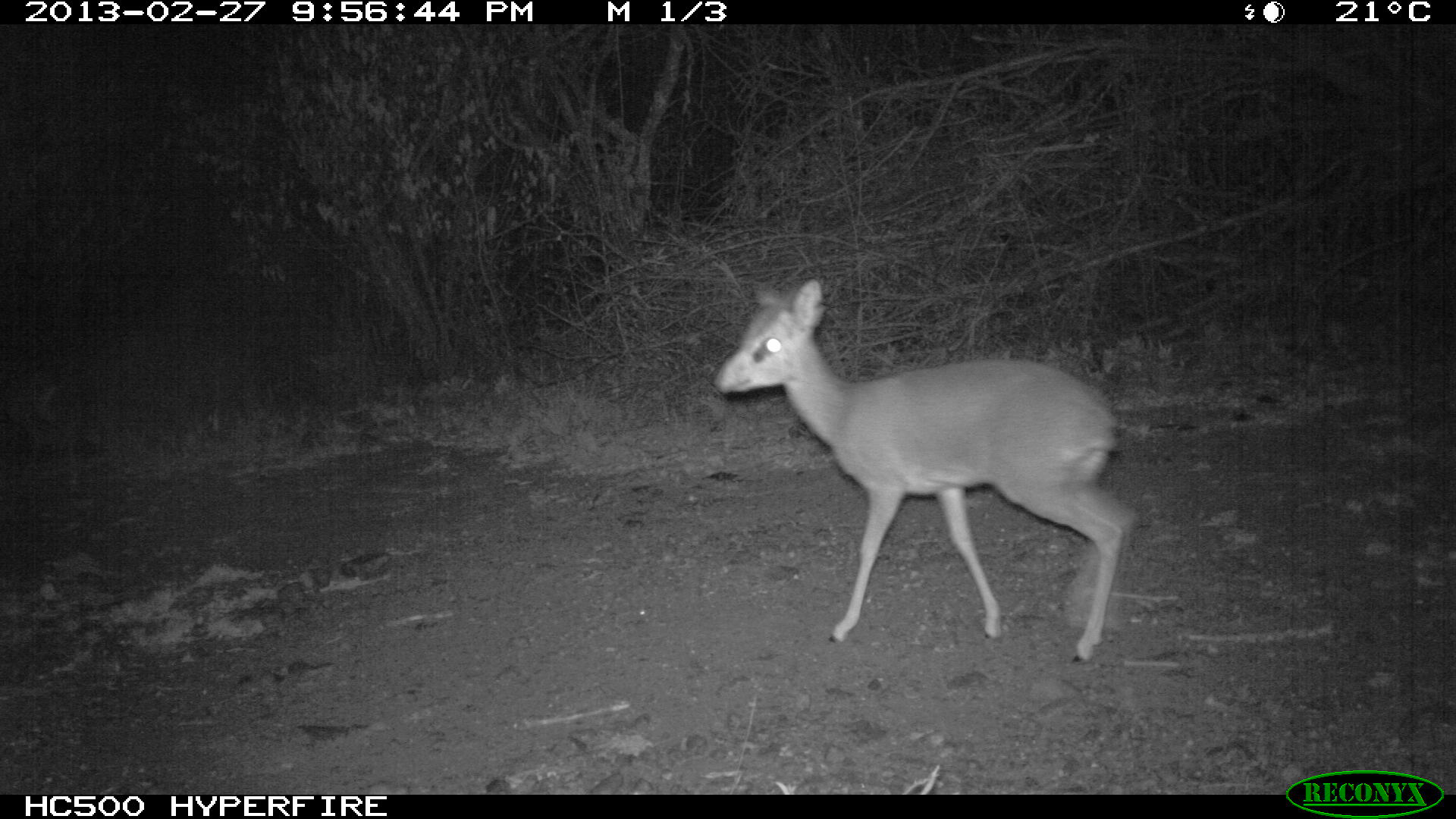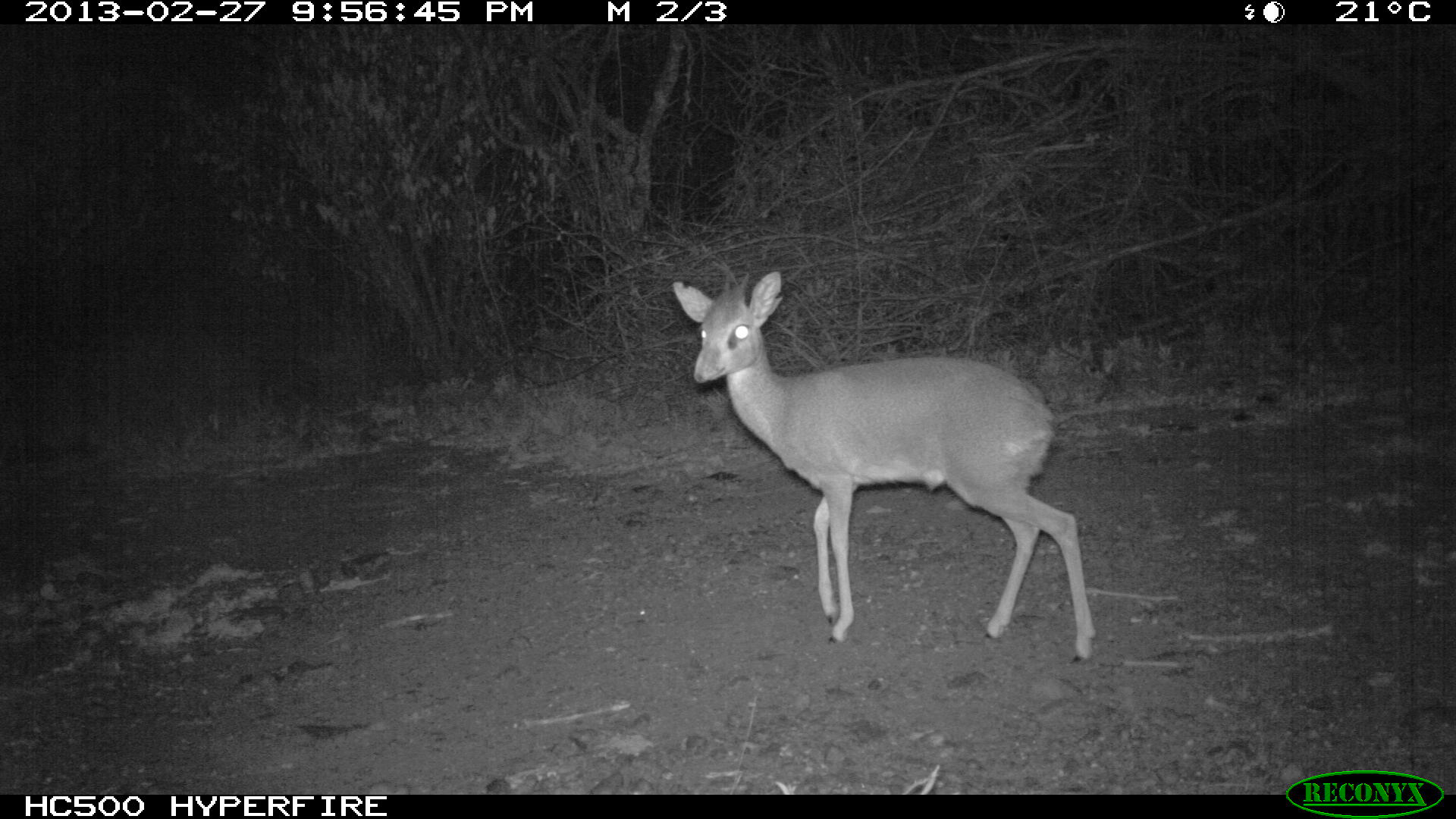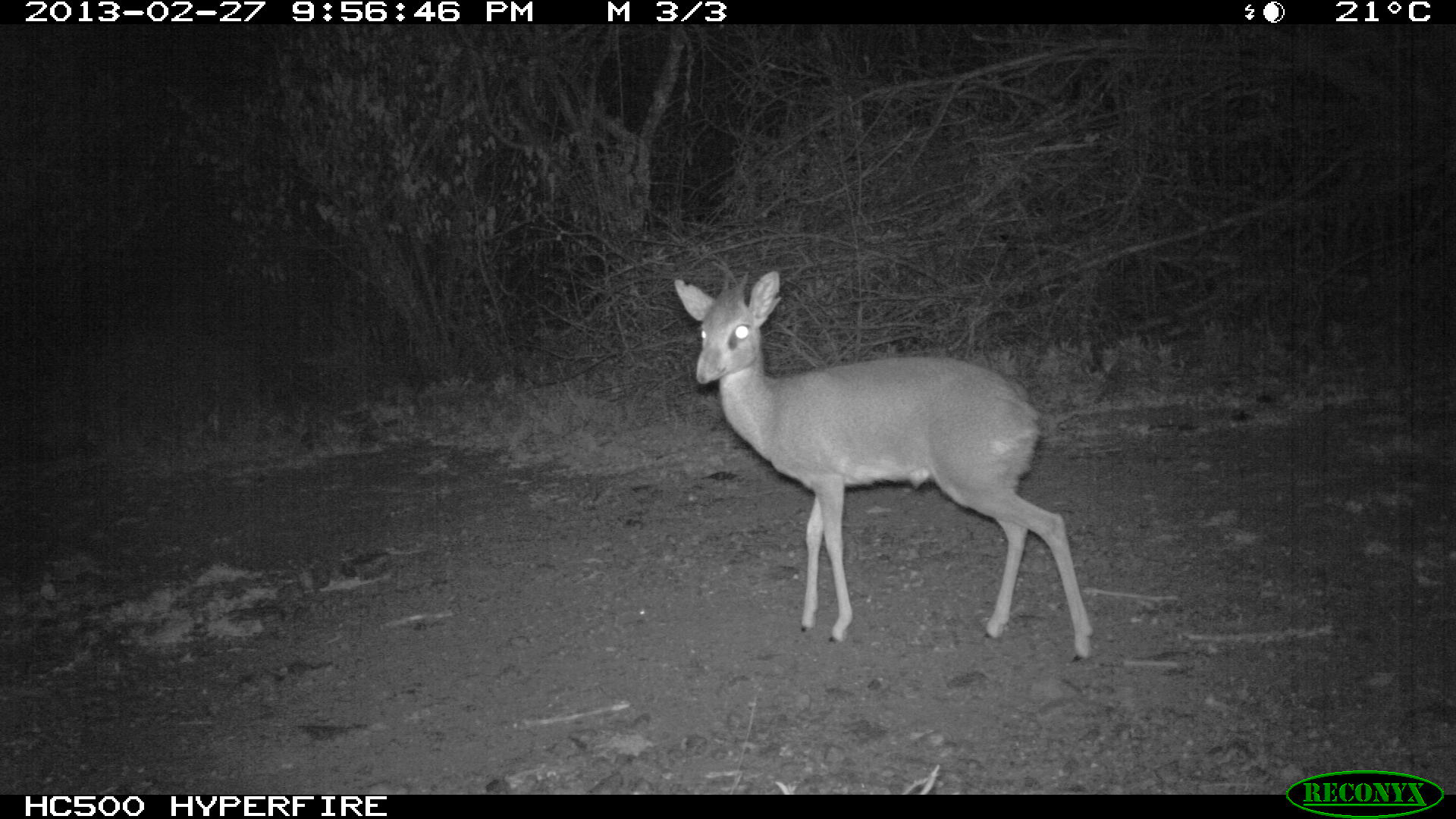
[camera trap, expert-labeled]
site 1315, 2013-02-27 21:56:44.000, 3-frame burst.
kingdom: Animalia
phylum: Chordata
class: Mammalia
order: Artiodactyla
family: Bovidae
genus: Madoqua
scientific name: Madoqua guentheri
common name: günther's dik-dik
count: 1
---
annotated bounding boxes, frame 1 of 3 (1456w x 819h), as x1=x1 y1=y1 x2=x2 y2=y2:
madoqua guentheri: x1=713 y1=276 x2=1133 y2=667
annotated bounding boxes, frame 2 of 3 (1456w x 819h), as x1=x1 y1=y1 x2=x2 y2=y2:
madoqua guentheri: x1=672 y1=270 x2=1097 y2=662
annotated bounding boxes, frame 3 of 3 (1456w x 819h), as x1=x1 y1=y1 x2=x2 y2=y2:
madoqua guentheri: x1=669 y1=268 x2=1093 y2=668